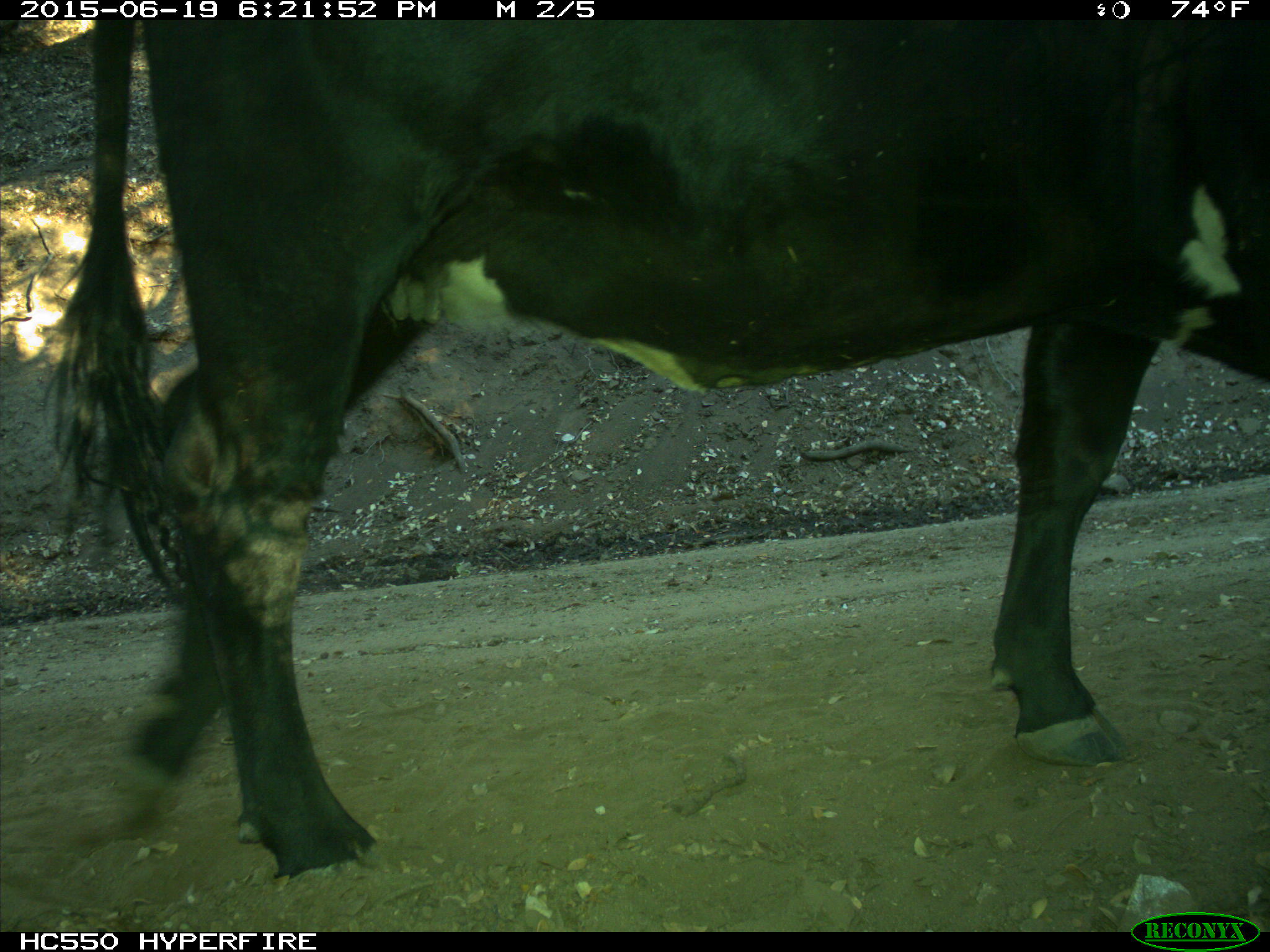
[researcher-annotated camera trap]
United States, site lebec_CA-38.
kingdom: Animalia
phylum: Chordata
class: Mammalia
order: Artiodactyla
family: Bovidae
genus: Bos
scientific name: Bos taurus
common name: domestic cow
Bos taurus (domestic cow).